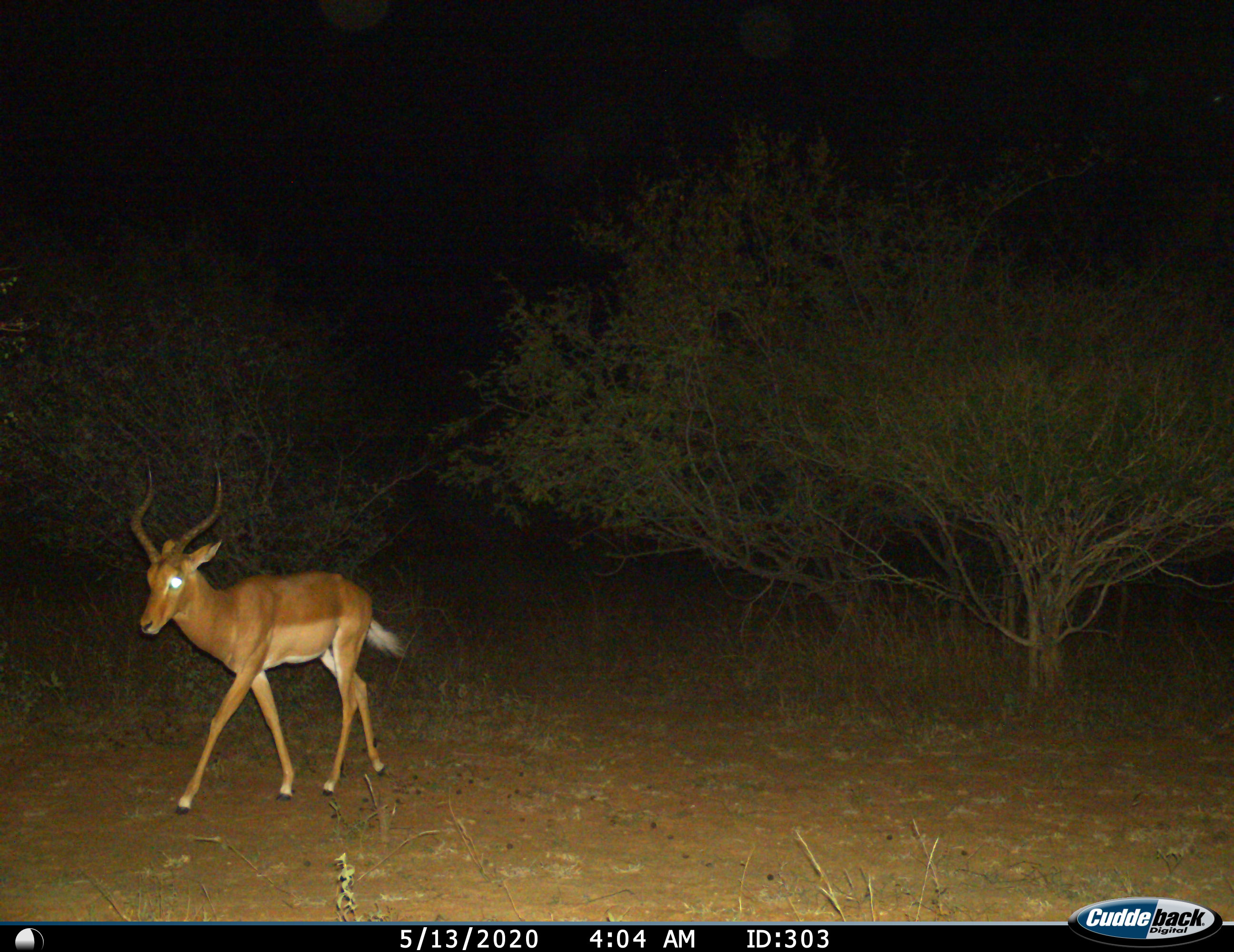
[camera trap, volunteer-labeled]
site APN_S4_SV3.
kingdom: Animalia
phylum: Chordata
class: Mammalia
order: Artiodactyla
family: Bovidae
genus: Aepyceros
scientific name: Aepyceros melampus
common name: impala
Impala (Aepyceros melampus), count 1. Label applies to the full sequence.